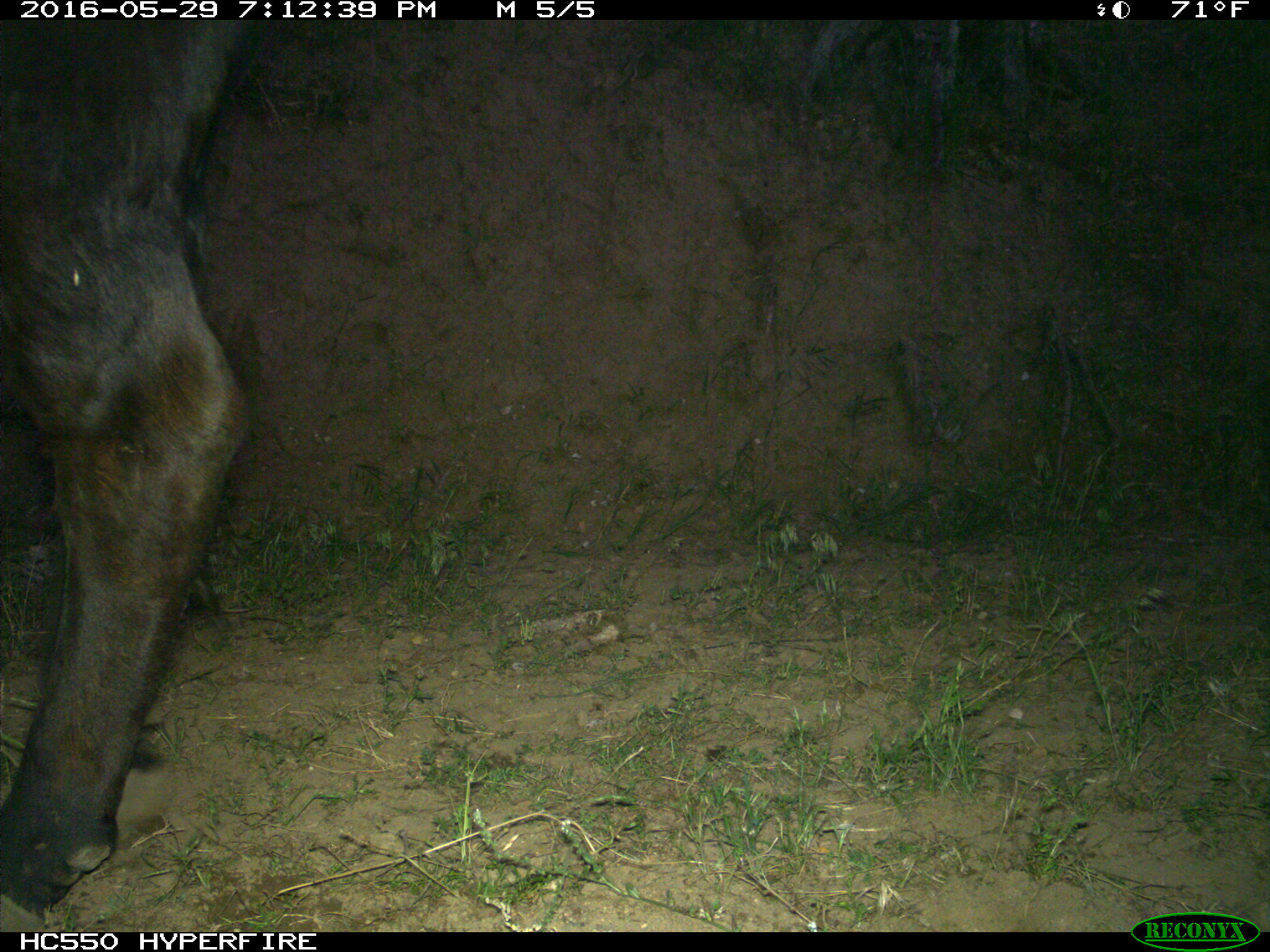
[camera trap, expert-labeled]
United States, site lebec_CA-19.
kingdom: Animalia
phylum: Chordata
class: Mammalia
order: Artiodactyla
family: Bovidae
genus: Bos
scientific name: Bos taurus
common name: domestic cow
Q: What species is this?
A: Bos taurus (domestic cow).